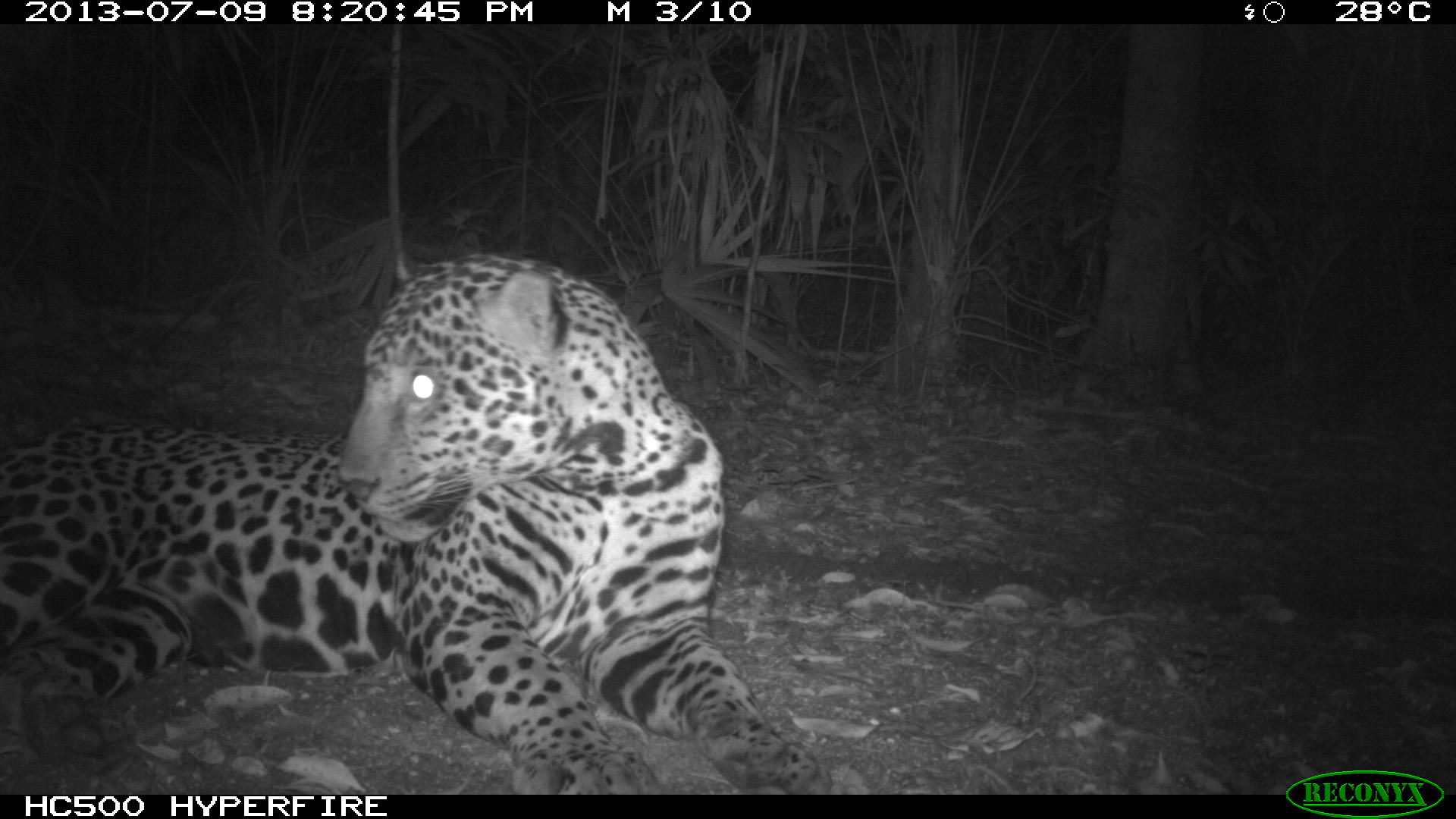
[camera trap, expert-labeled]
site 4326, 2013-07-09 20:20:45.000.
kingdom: Animalia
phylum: Chordata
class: Mammalia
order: Carnivora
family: Felidae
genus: Panthera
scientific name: Panthera onca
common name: jaguar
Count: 1.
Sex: male.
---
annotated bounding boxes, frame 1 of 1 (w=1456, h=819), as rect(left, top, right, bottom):
panthera onca: rect(0, 252, 826, 794)